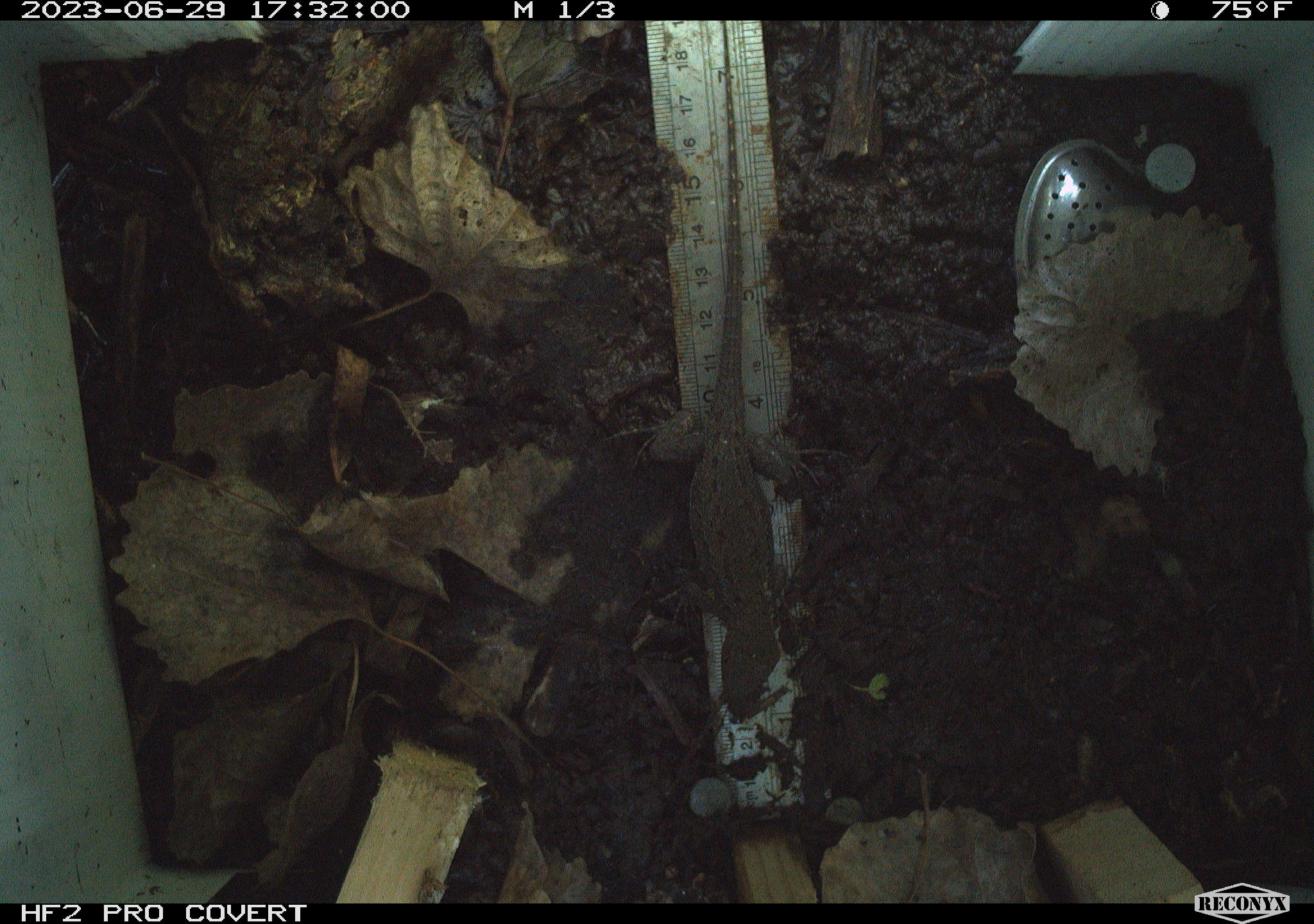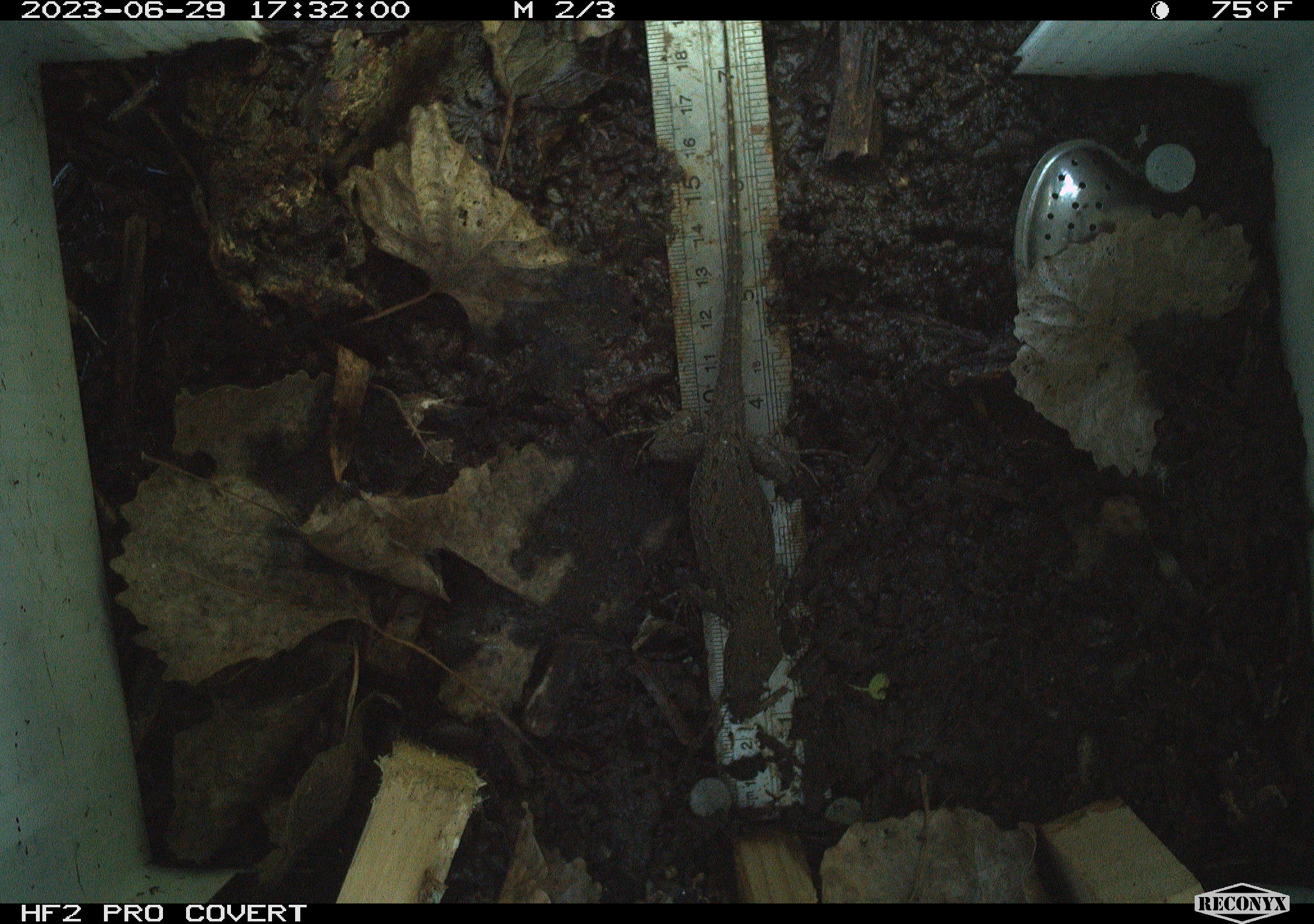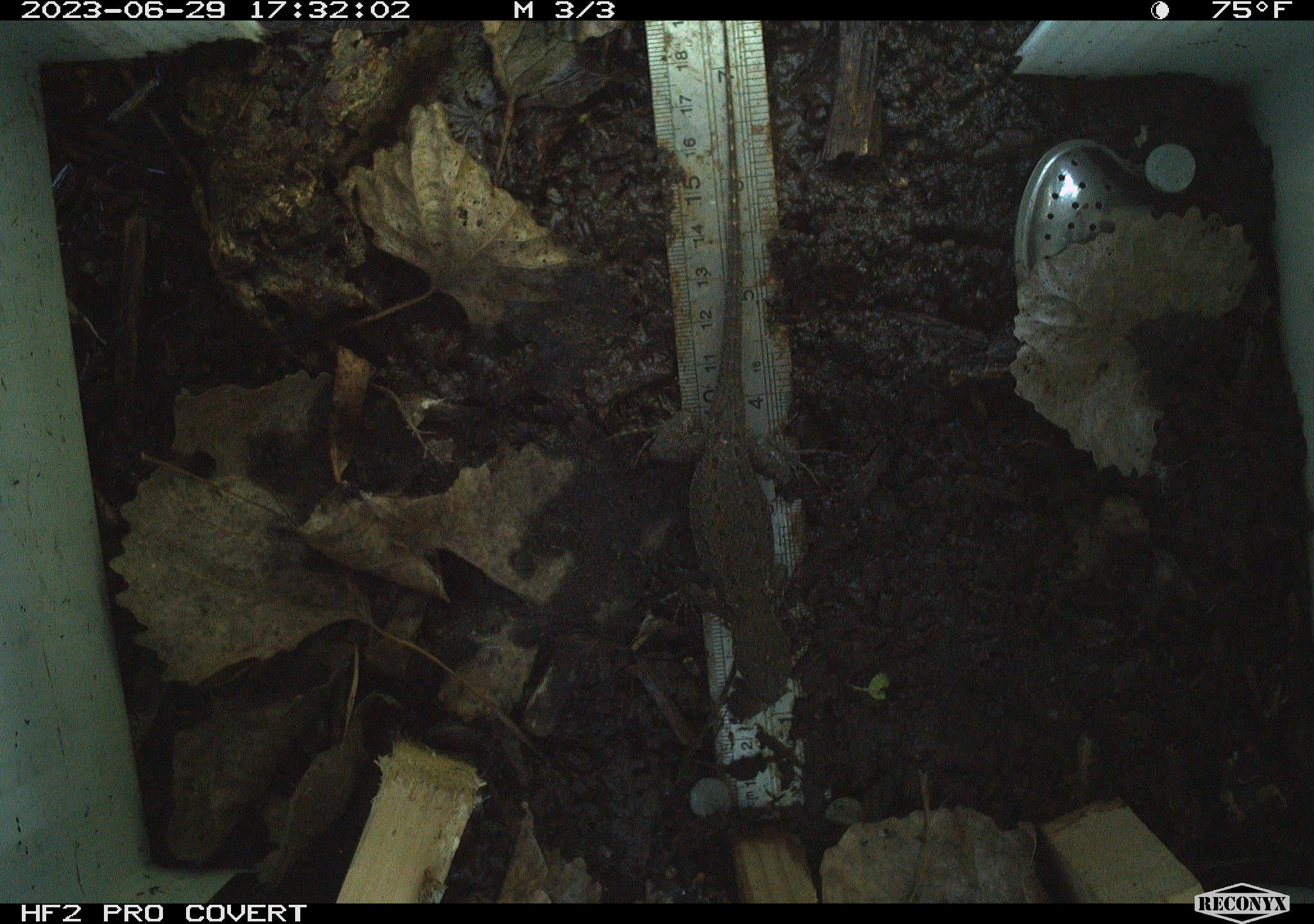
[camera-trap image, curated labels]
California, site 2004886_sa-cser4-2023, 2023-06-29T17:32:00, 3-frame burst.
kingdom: Animalia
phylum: Chordata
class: Reptilia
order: Squamata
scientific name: Squamata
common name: lizards and snakes